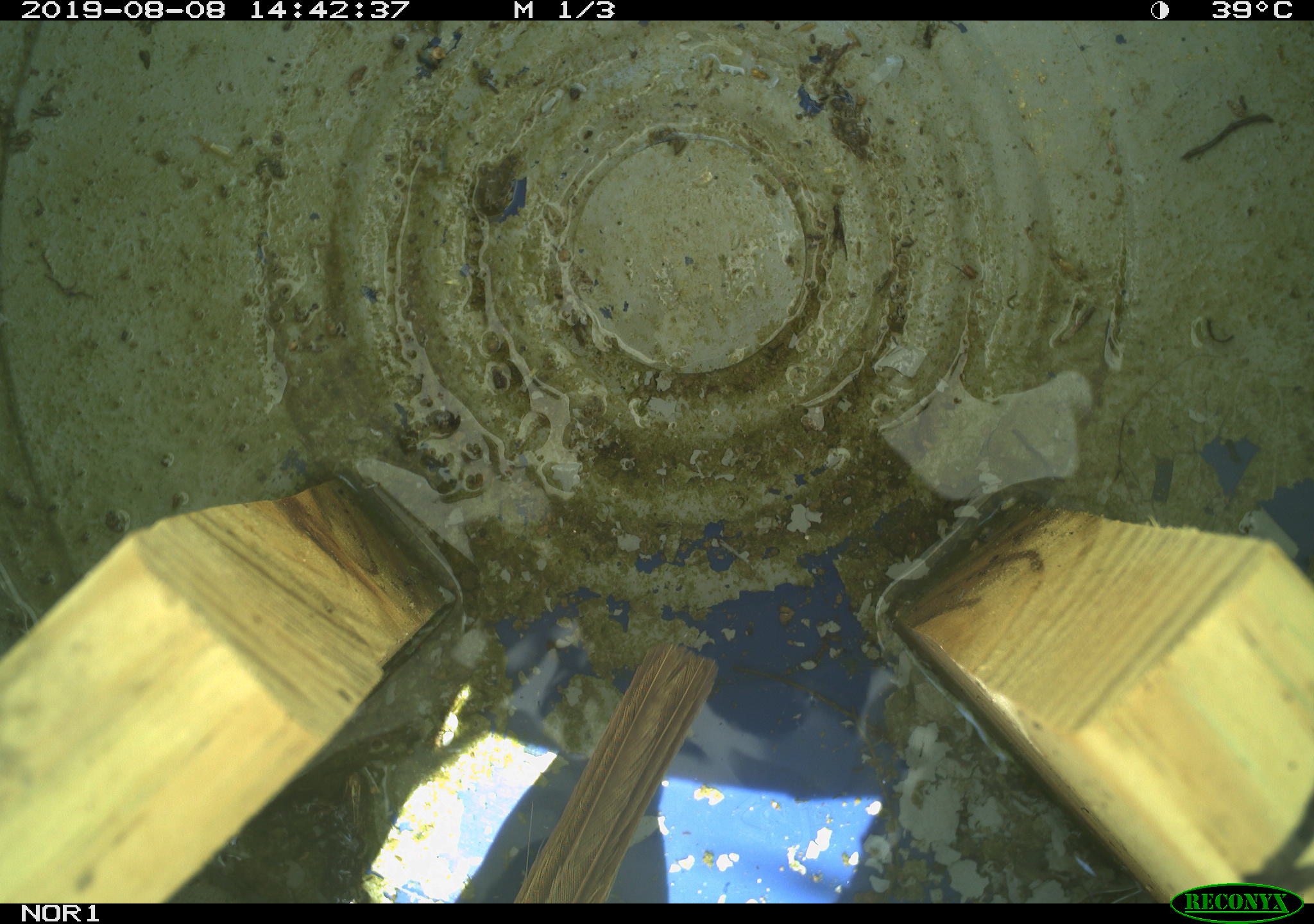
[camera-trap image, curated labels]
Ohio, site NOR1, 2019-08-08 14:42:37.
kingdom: Animalia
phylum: Chordata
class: Aves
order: Passeriformes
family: Passerellidae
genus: Melospiza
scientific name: Melospiza melodia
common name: song sparrow